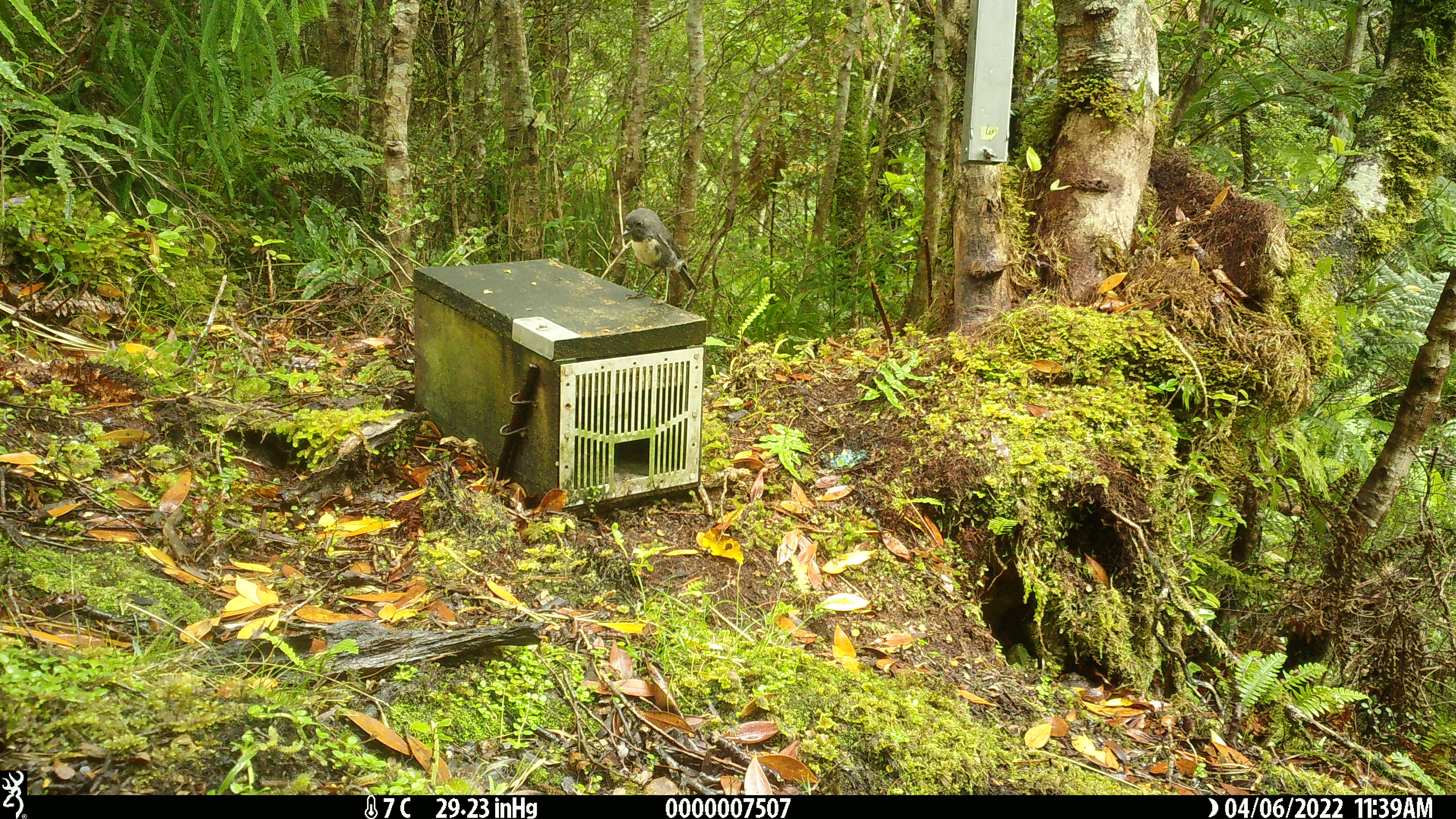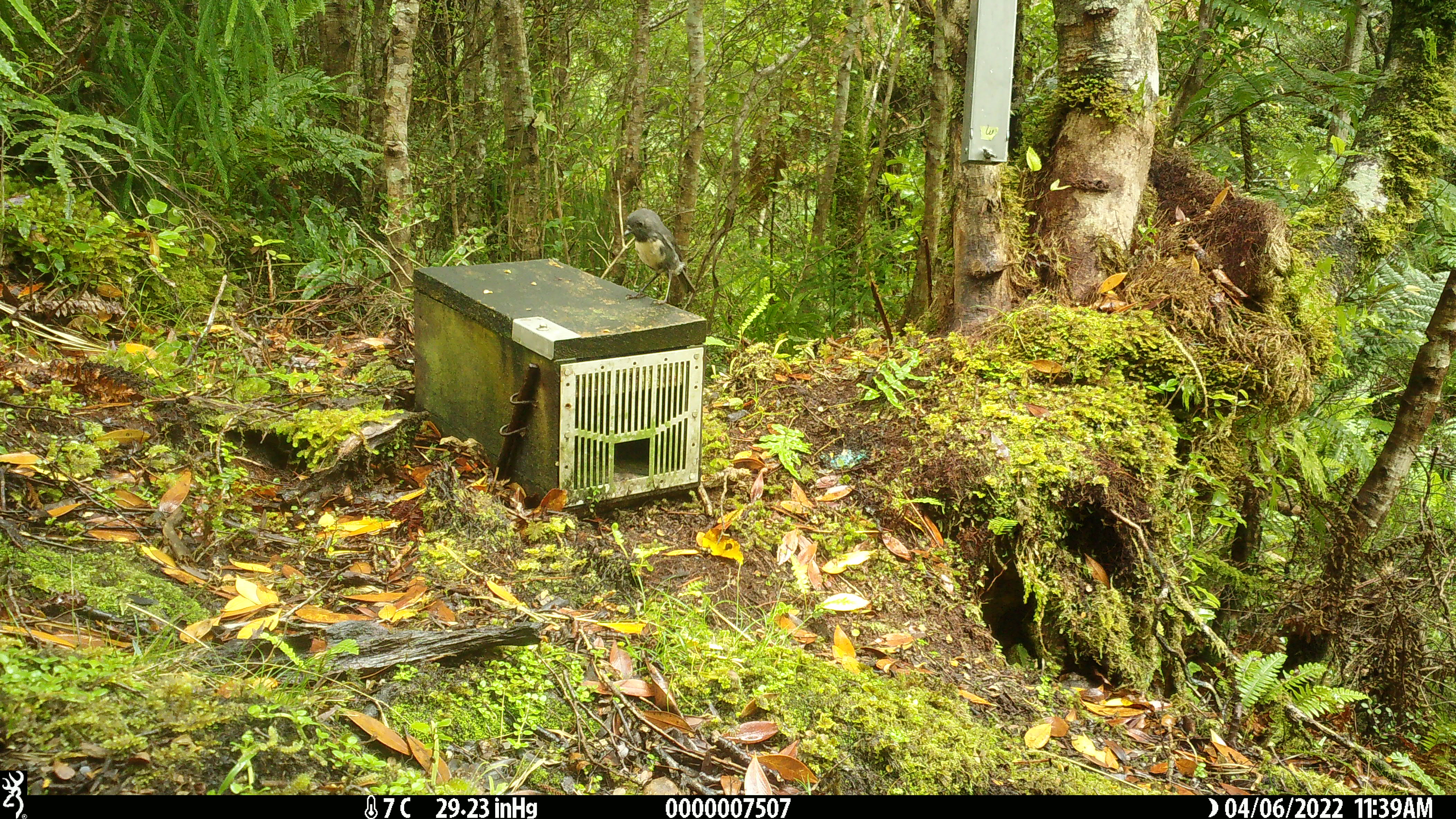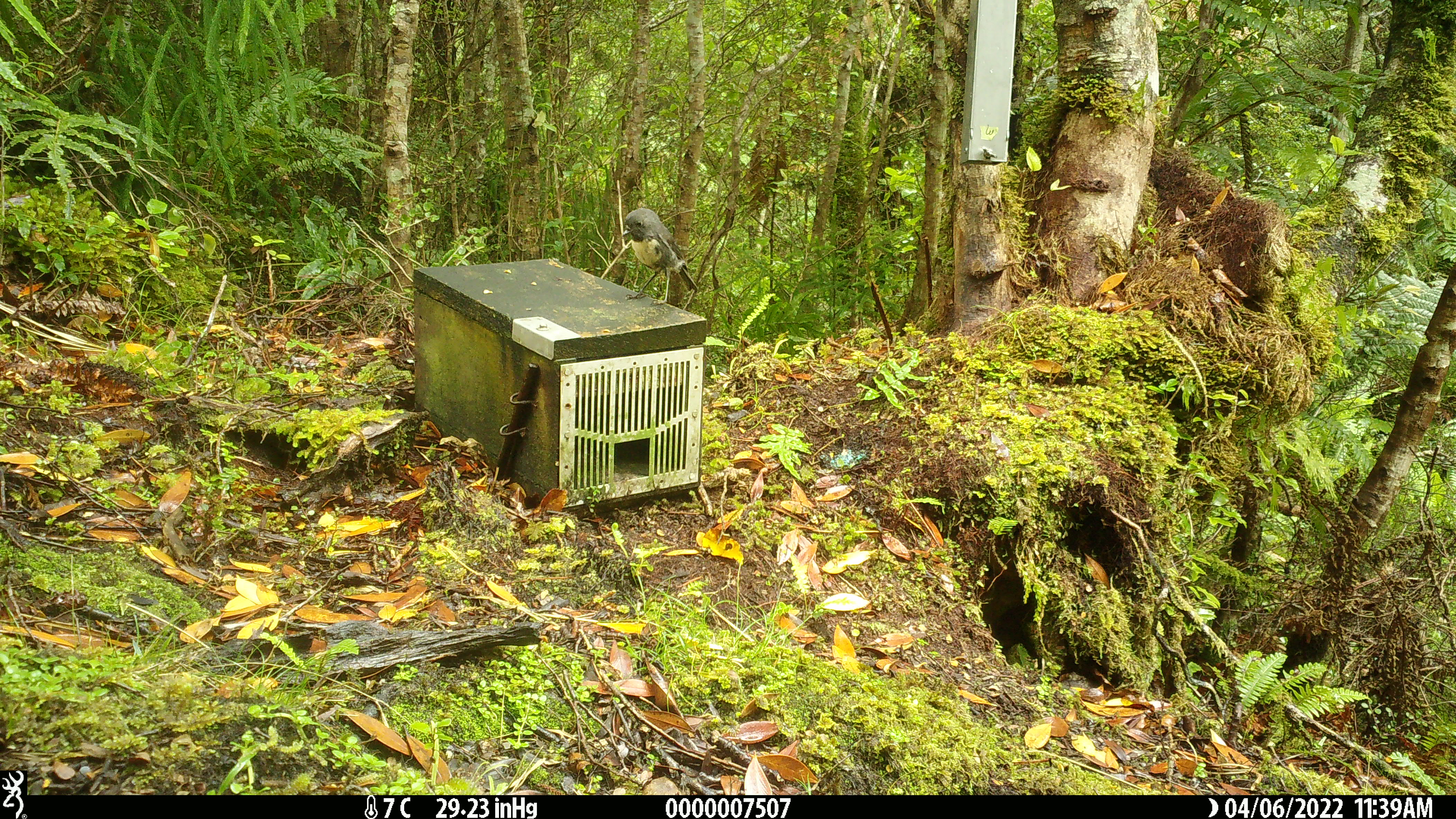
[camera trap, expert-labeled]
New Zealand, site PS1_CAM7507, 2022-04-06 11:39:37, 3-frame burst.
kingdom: Animalia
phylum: Chordata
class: Aves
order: Passeriformes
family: Petroicidae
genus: Petroica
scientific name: Petroica australis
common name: new zealand robin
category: robin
Robin (new zealand robin) (Petroica australis).